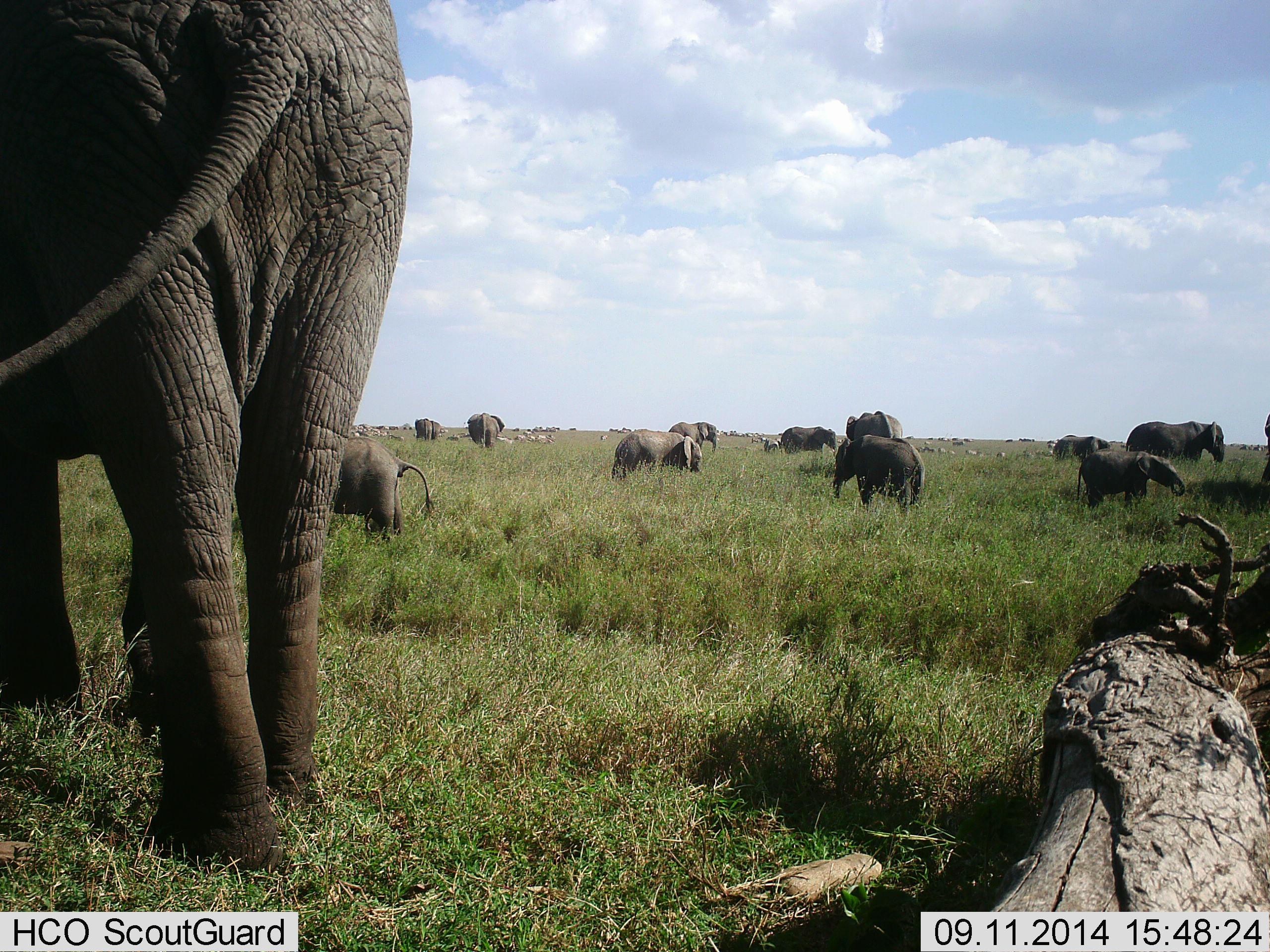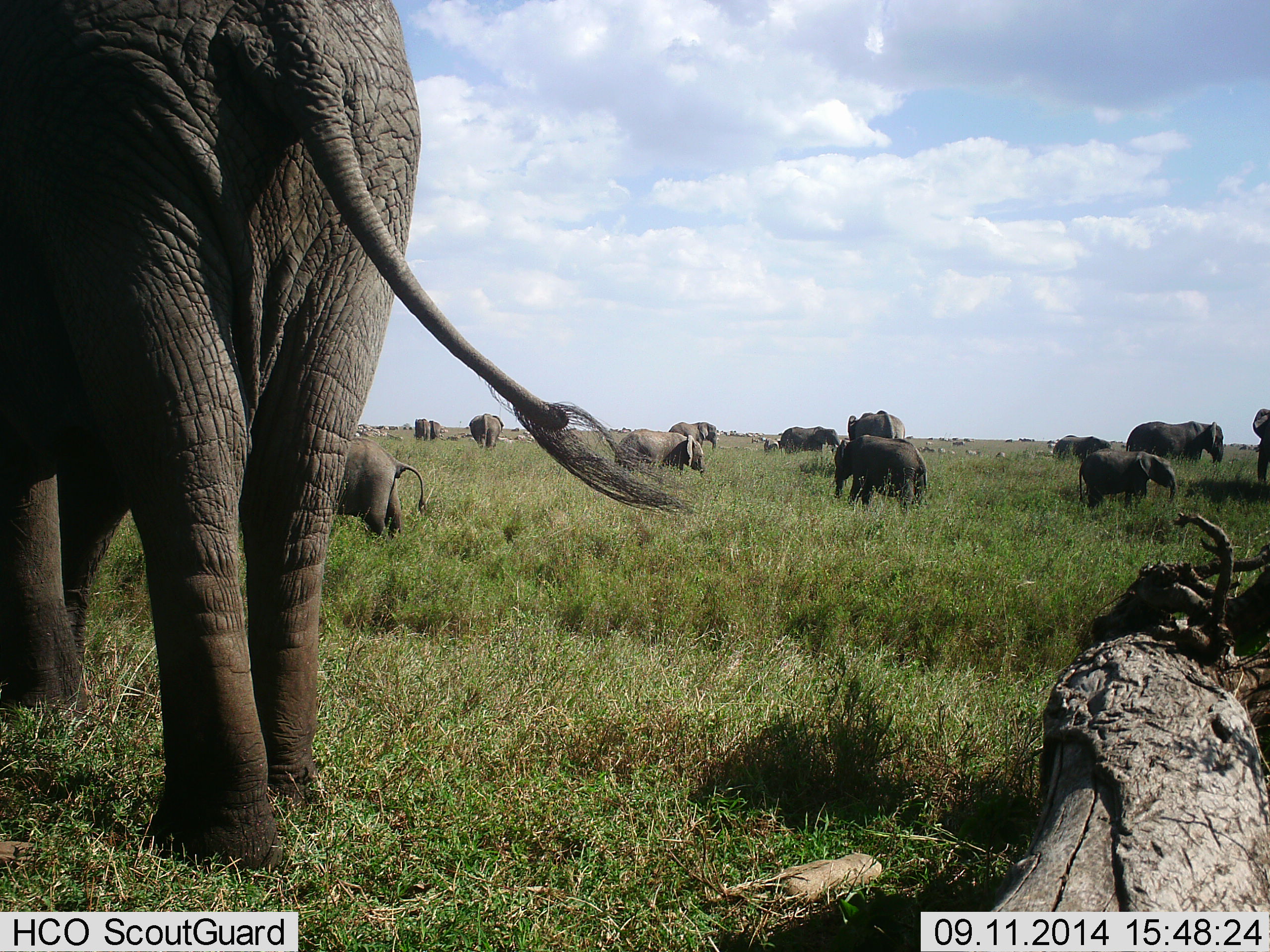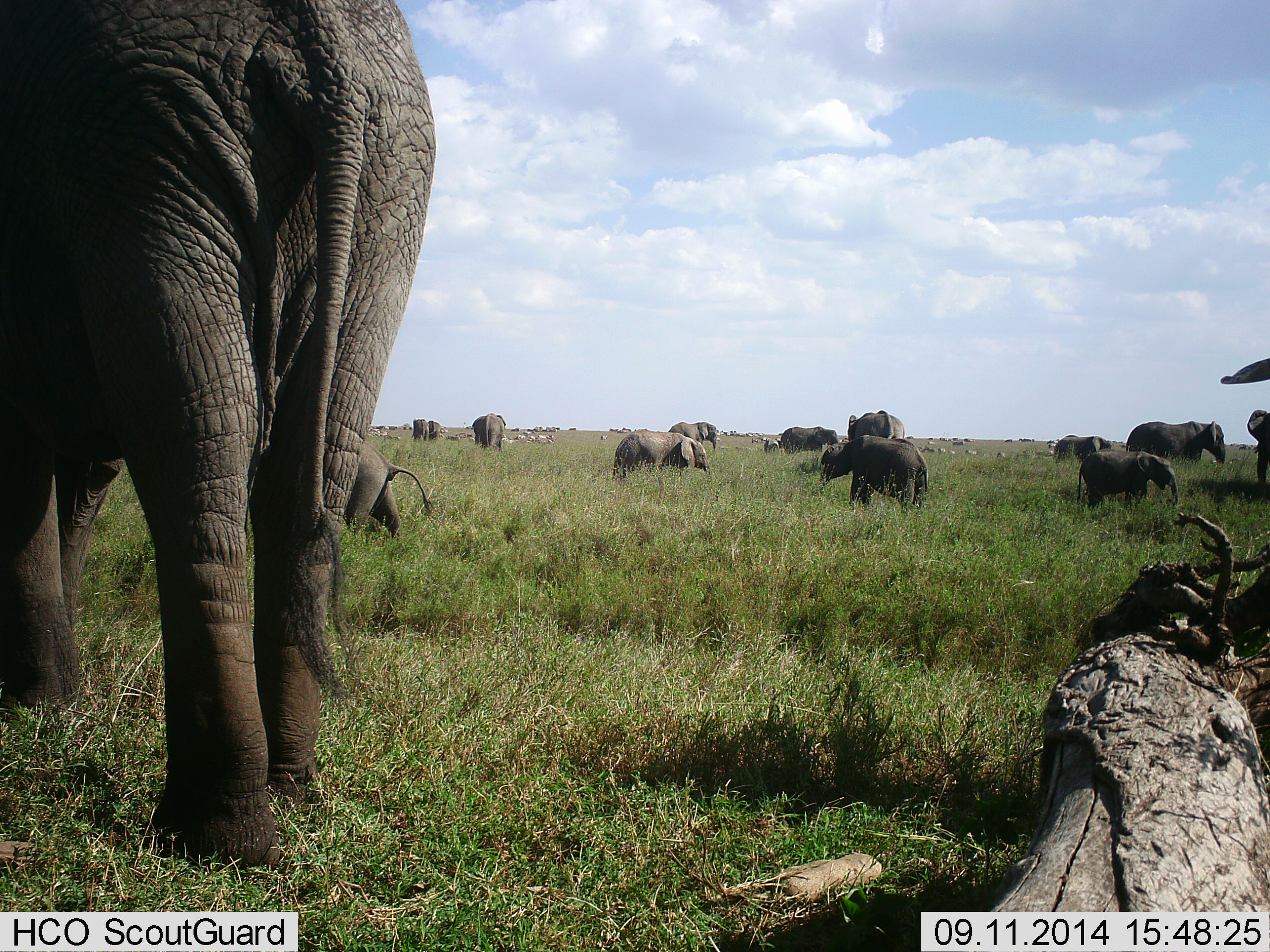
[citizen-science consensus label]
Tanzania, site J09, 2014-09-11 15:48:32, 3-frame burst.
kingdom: Animalia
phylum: Chordata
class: Mammalia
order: Proboscidea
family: Elephantidae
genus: Loxodonta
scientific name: Loxodonta africana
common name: african bush elephant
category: elephant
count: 11-50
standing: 80%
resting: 0%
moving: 30%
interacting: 0%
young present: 70%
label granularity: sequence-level